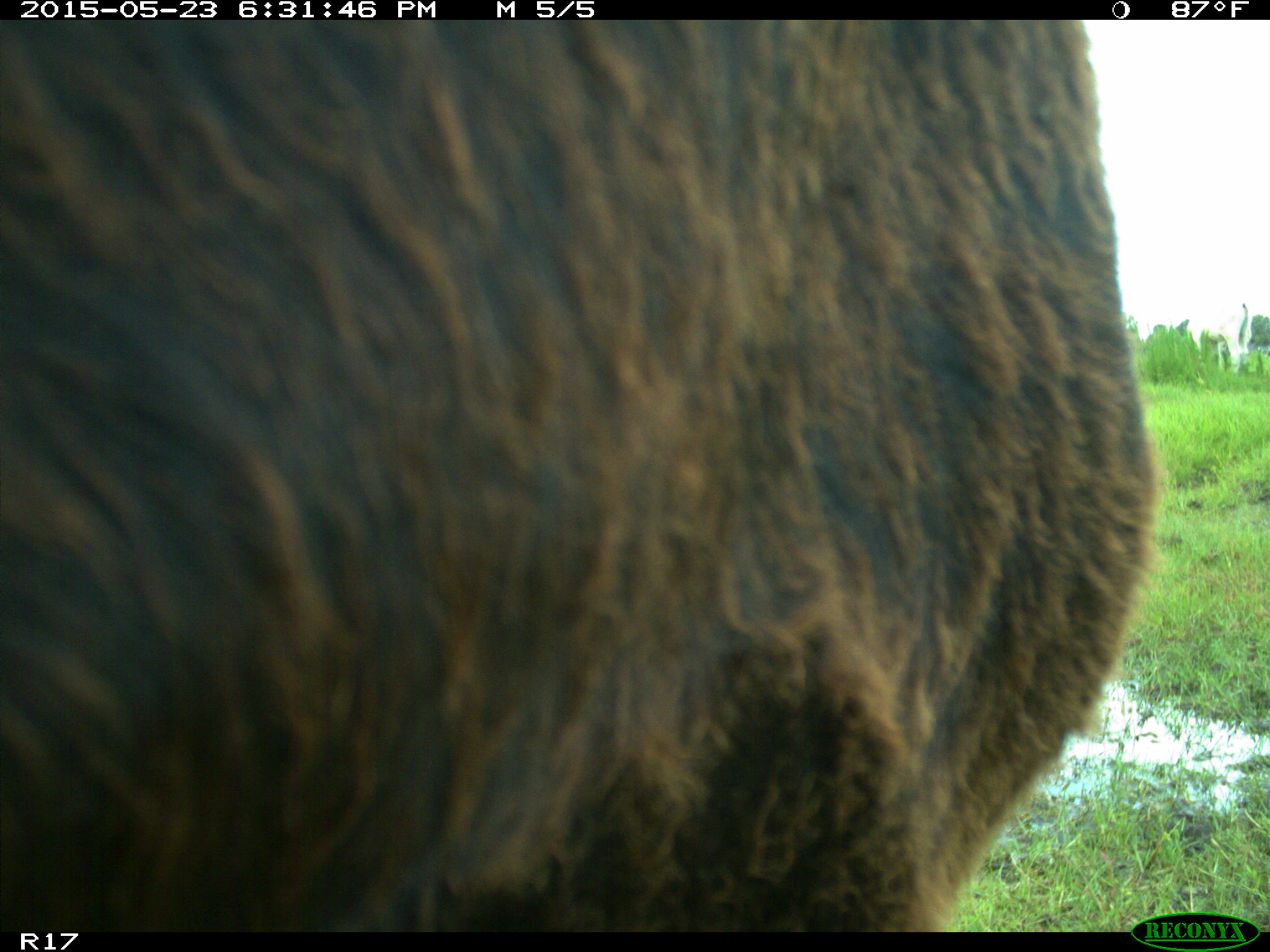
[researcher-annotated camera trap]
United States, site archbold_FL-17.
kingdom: Animalia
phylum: Chordata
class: Mammalia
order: Artiodactyla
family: Bovidae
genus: Bos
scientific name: Bos taurus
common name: domestic cow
Bos taurus (domestic cow).